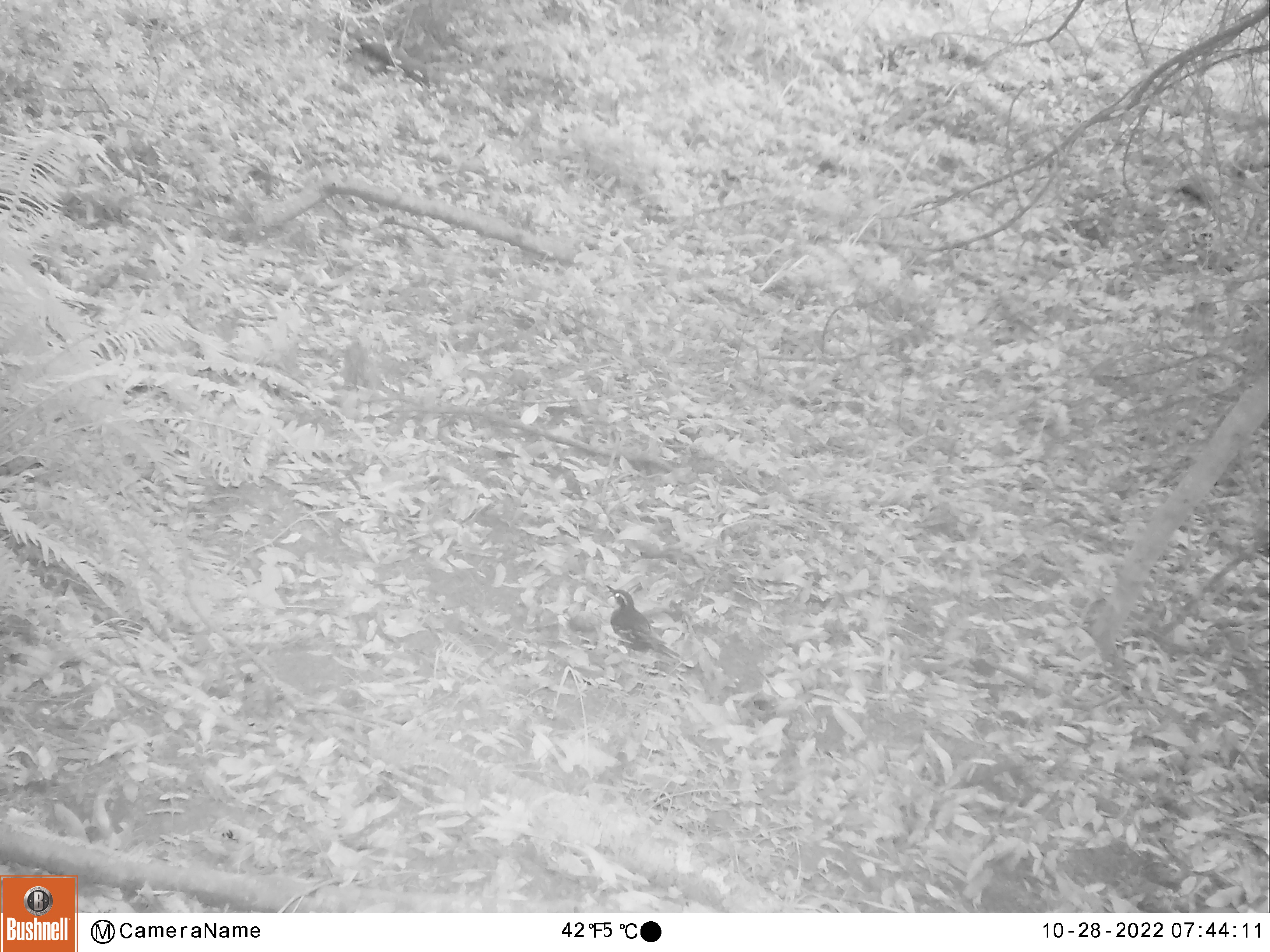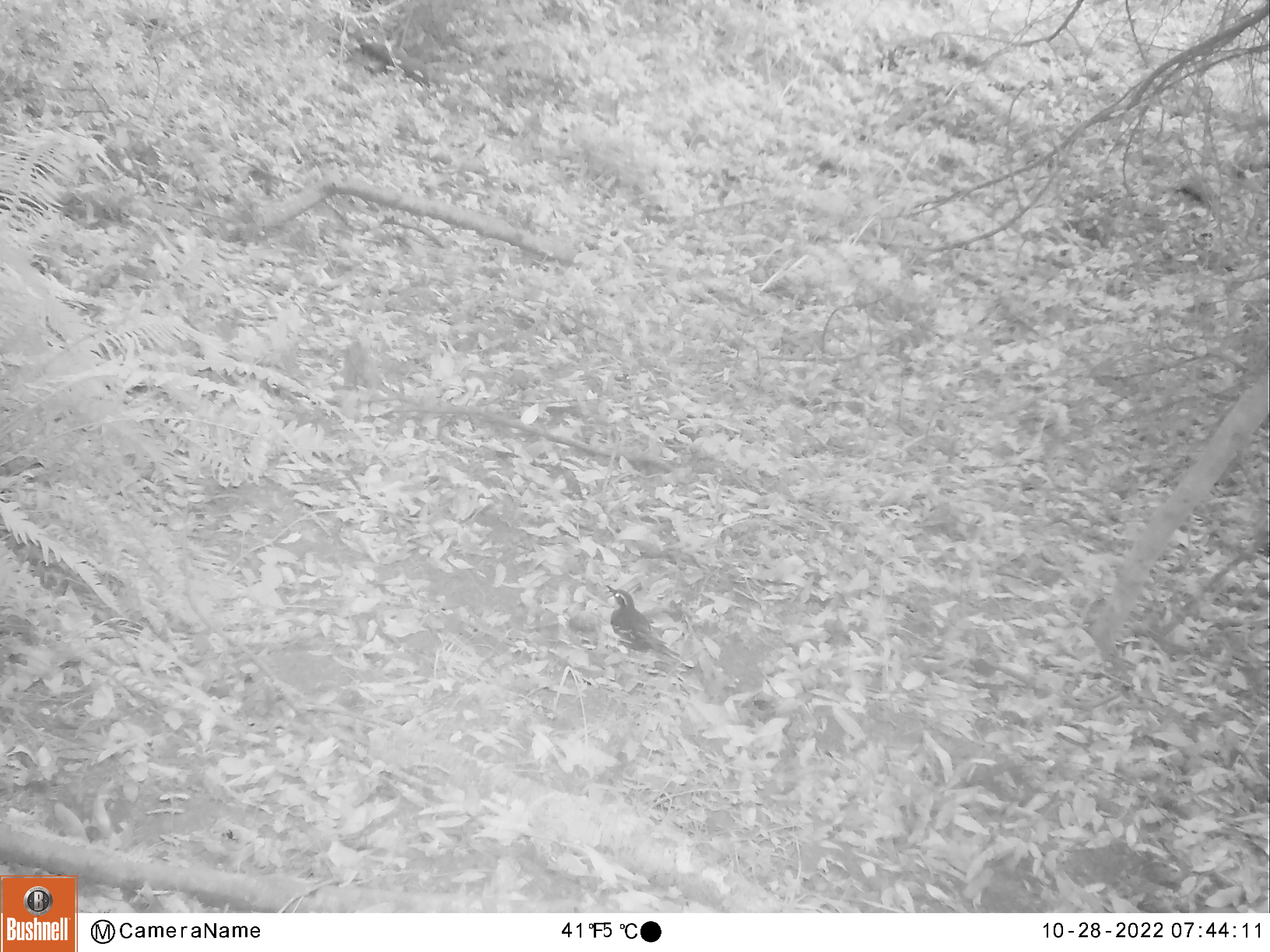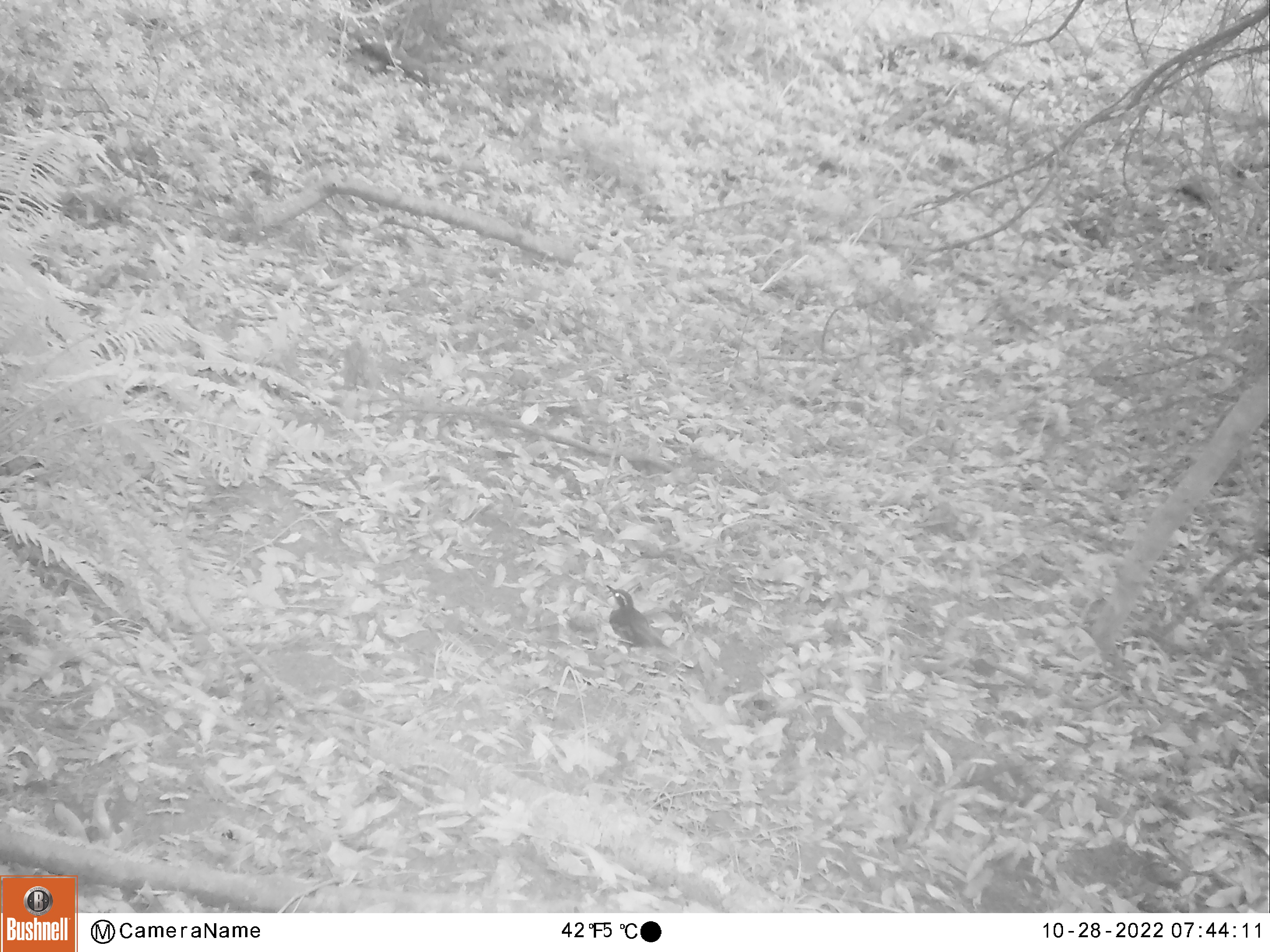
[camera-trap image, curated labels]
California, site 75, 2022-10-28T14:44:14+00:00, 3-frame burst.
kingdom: Animalia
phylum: Chordata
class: Aves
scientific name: Aves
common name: bird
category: unknown bird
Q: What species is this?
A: Unknown bird (bird) (Aves).